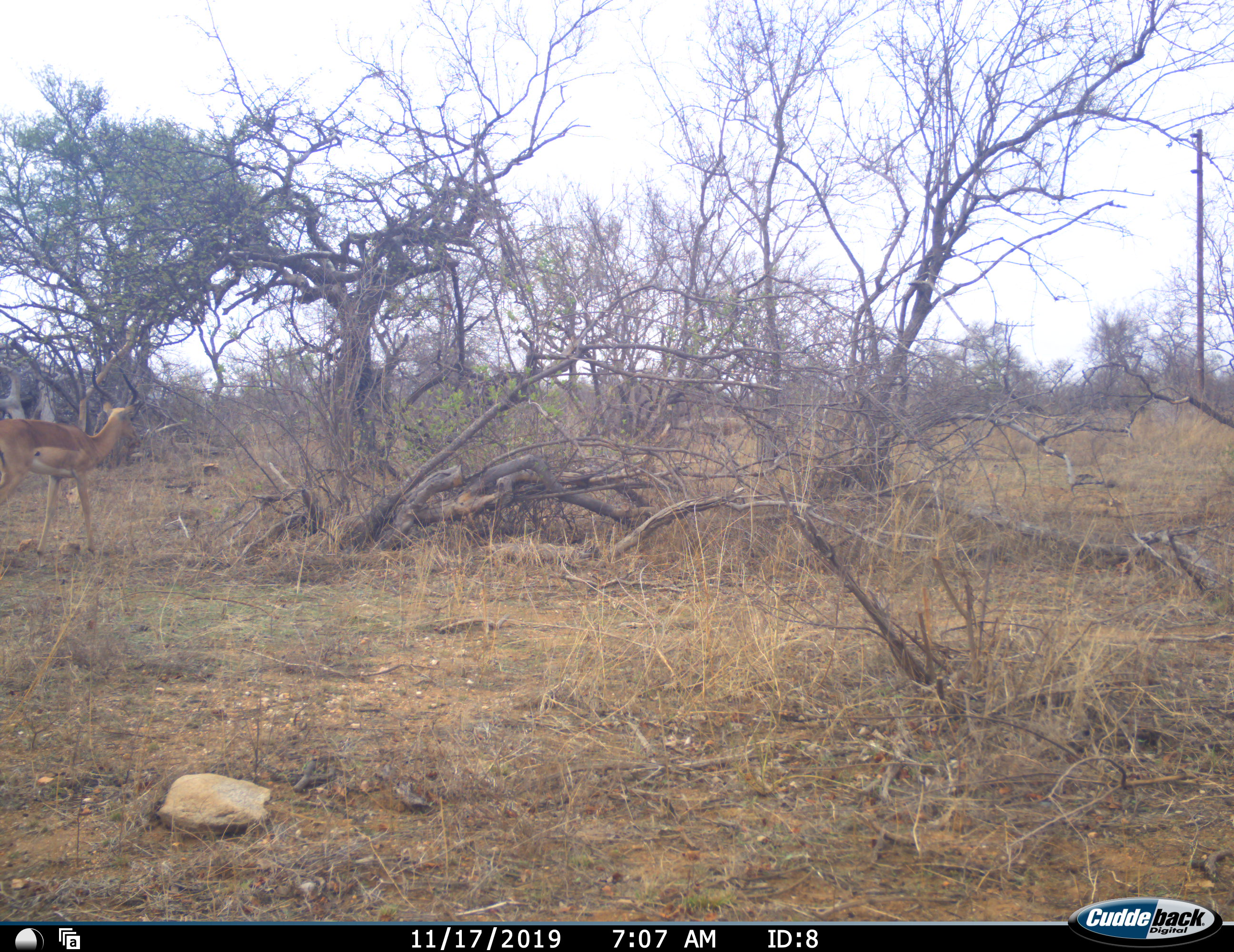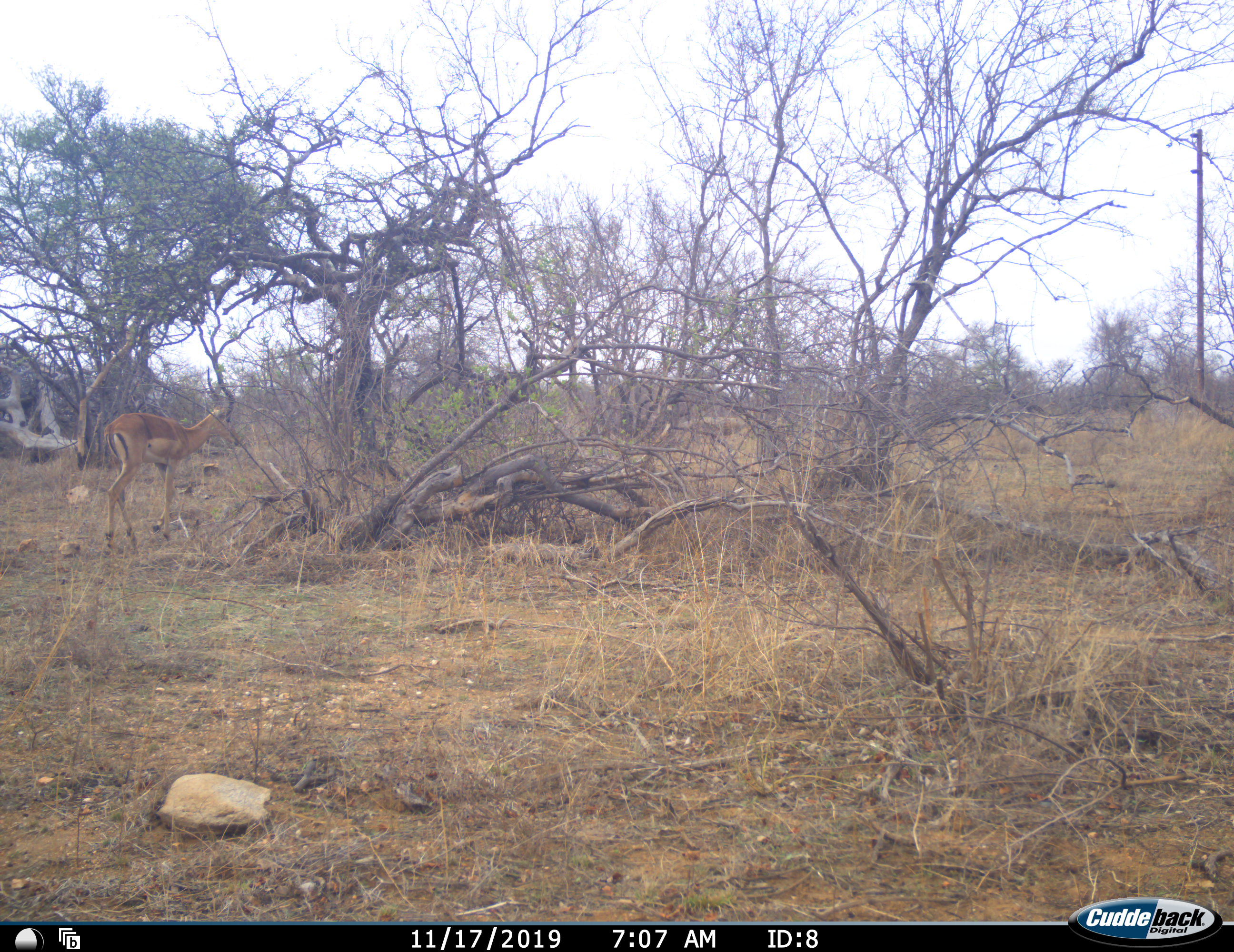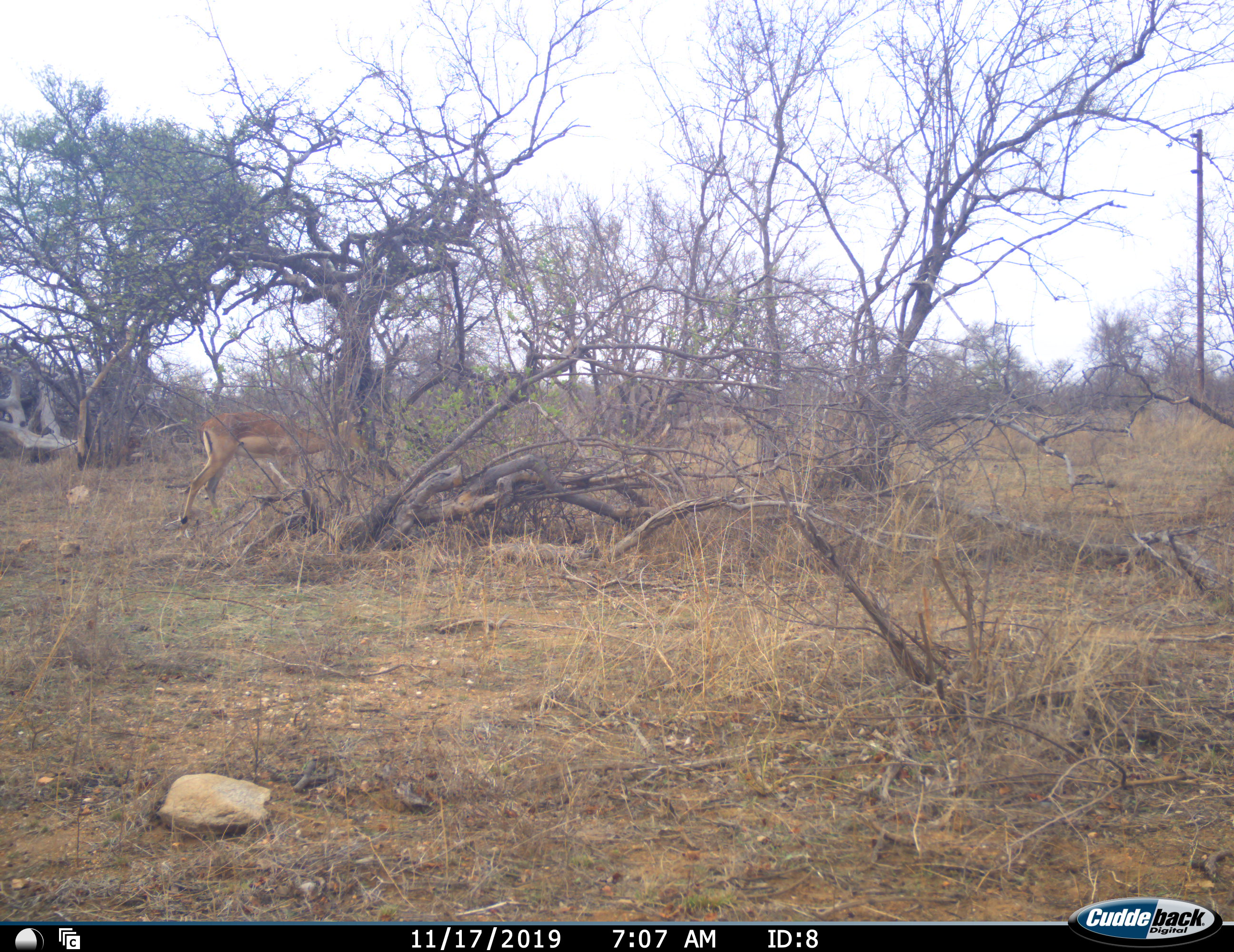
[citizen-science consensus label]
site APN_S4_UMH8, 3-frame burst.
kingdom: Animalia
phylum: Chordata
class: Mammalia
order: Artiodactyla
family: Bovidae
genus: Aepyceros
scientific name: Aepyceros melampus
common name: impala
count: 1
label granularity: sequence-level